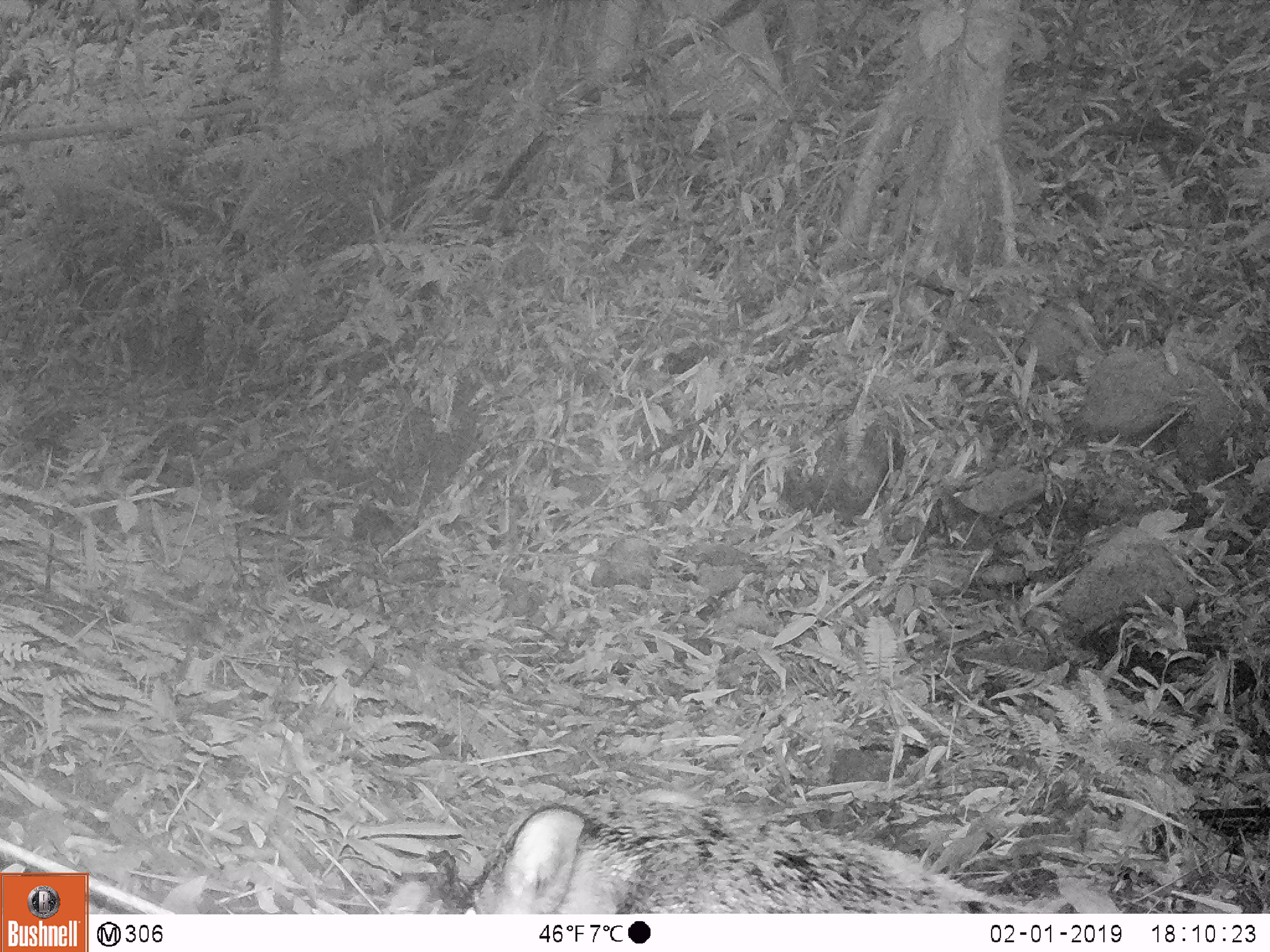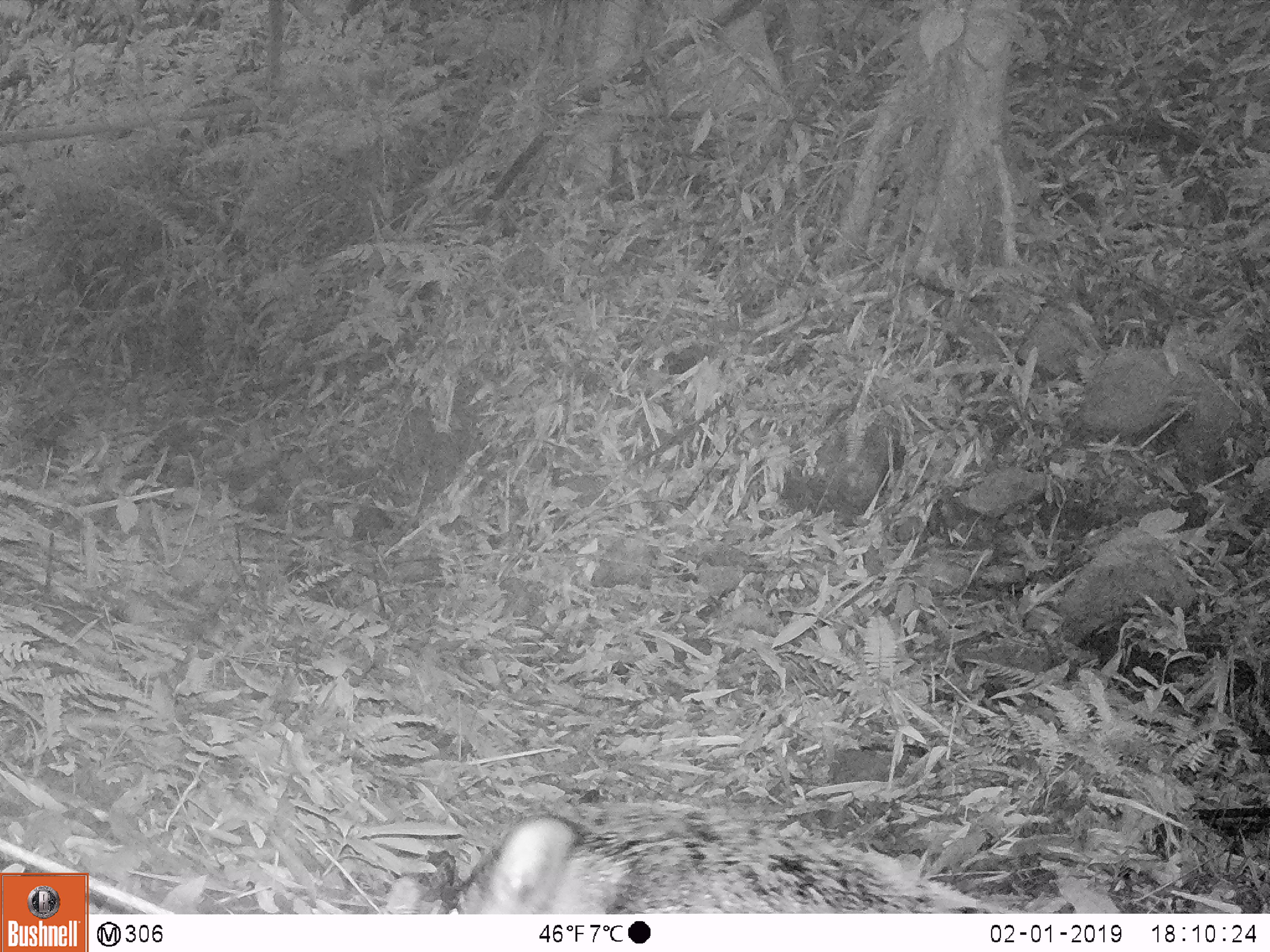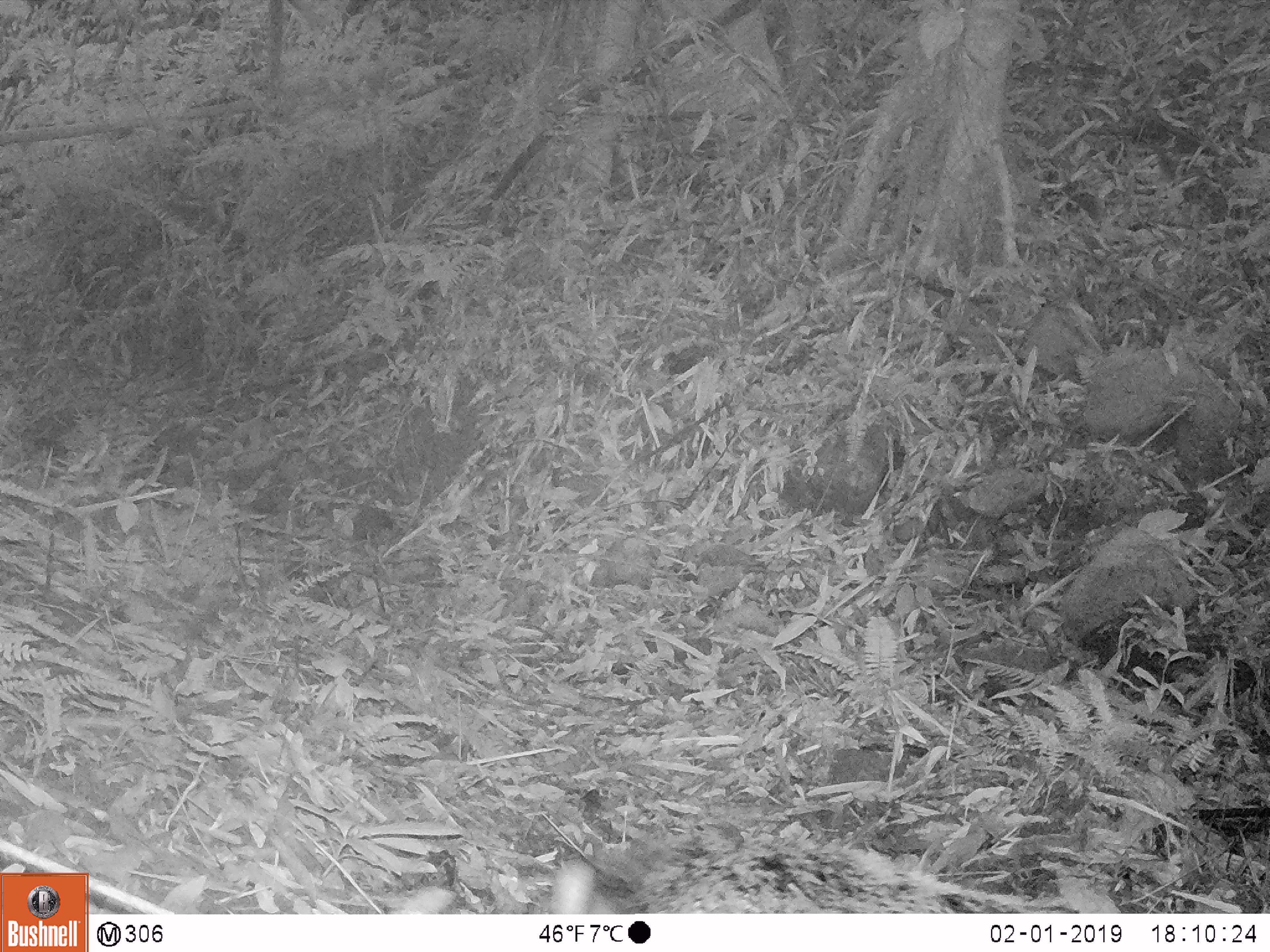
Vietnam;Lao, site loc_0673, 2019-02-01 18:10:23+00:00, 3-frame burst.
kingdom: Animalia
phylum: Chordata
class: Mammalia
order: Artiodactyla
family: Suidae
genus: Sus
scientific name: Sus scrofa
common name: eurasian wild pig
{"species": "eurasian wild pig (Sus scrofa)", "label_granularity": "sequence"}